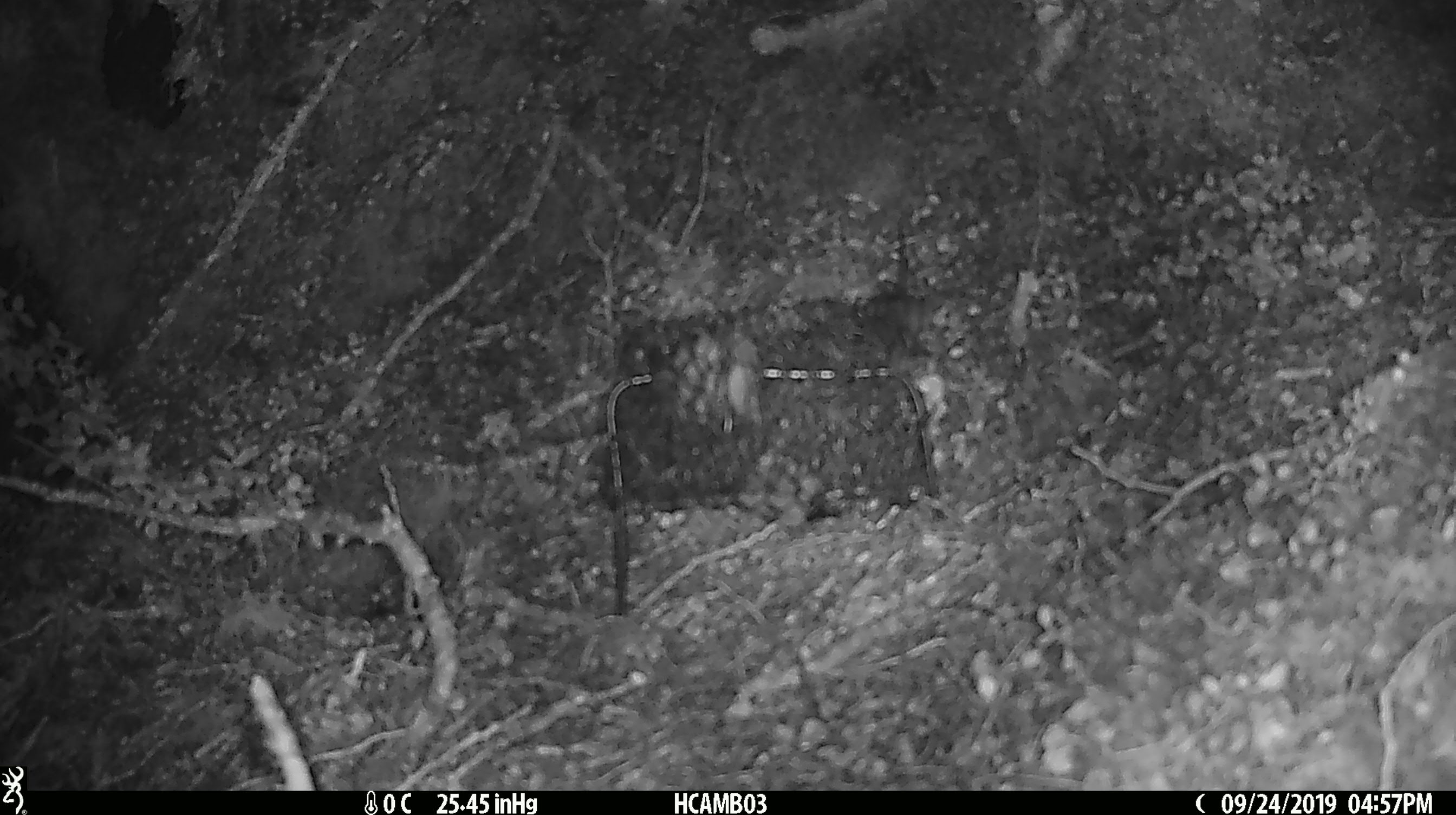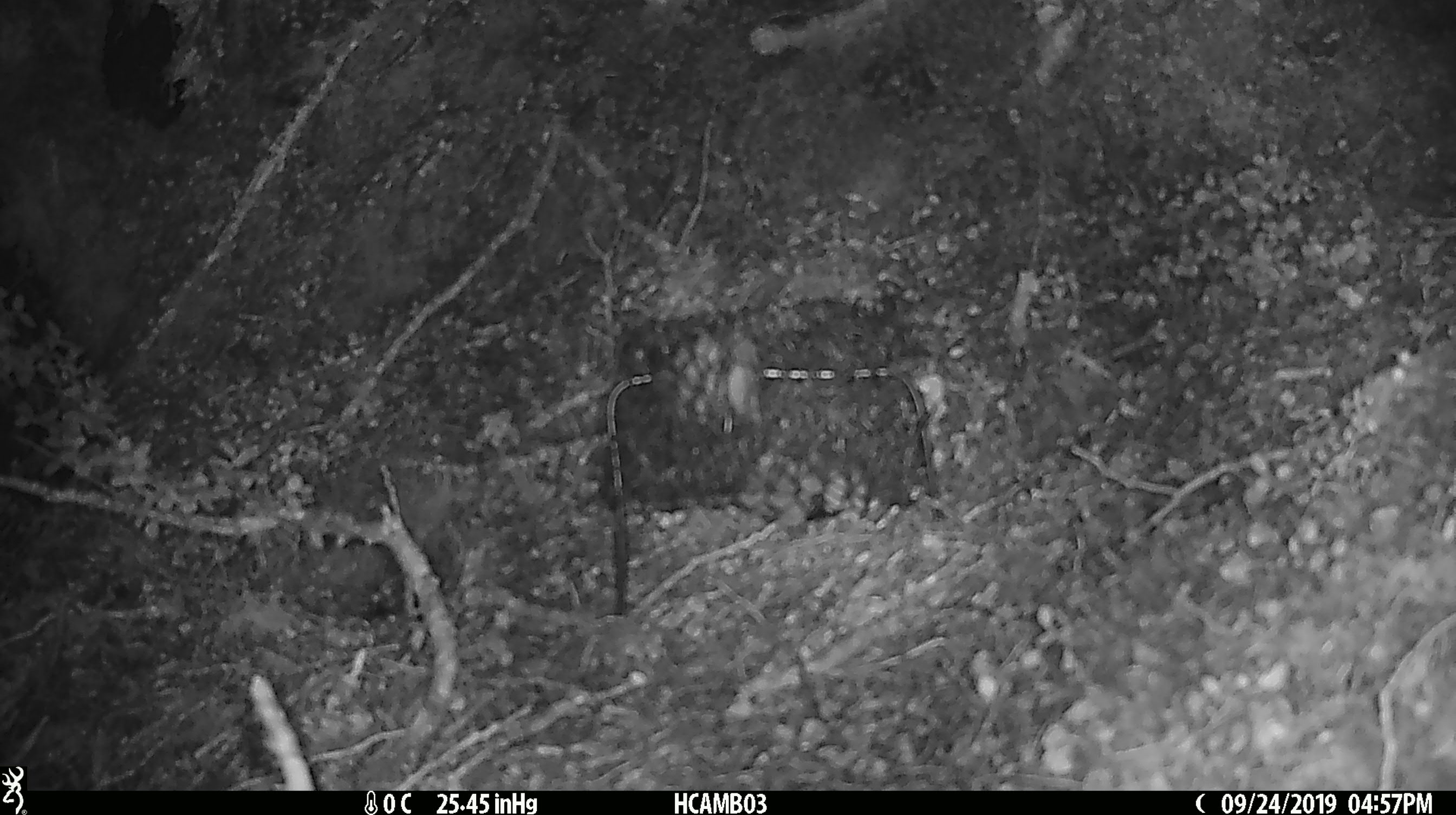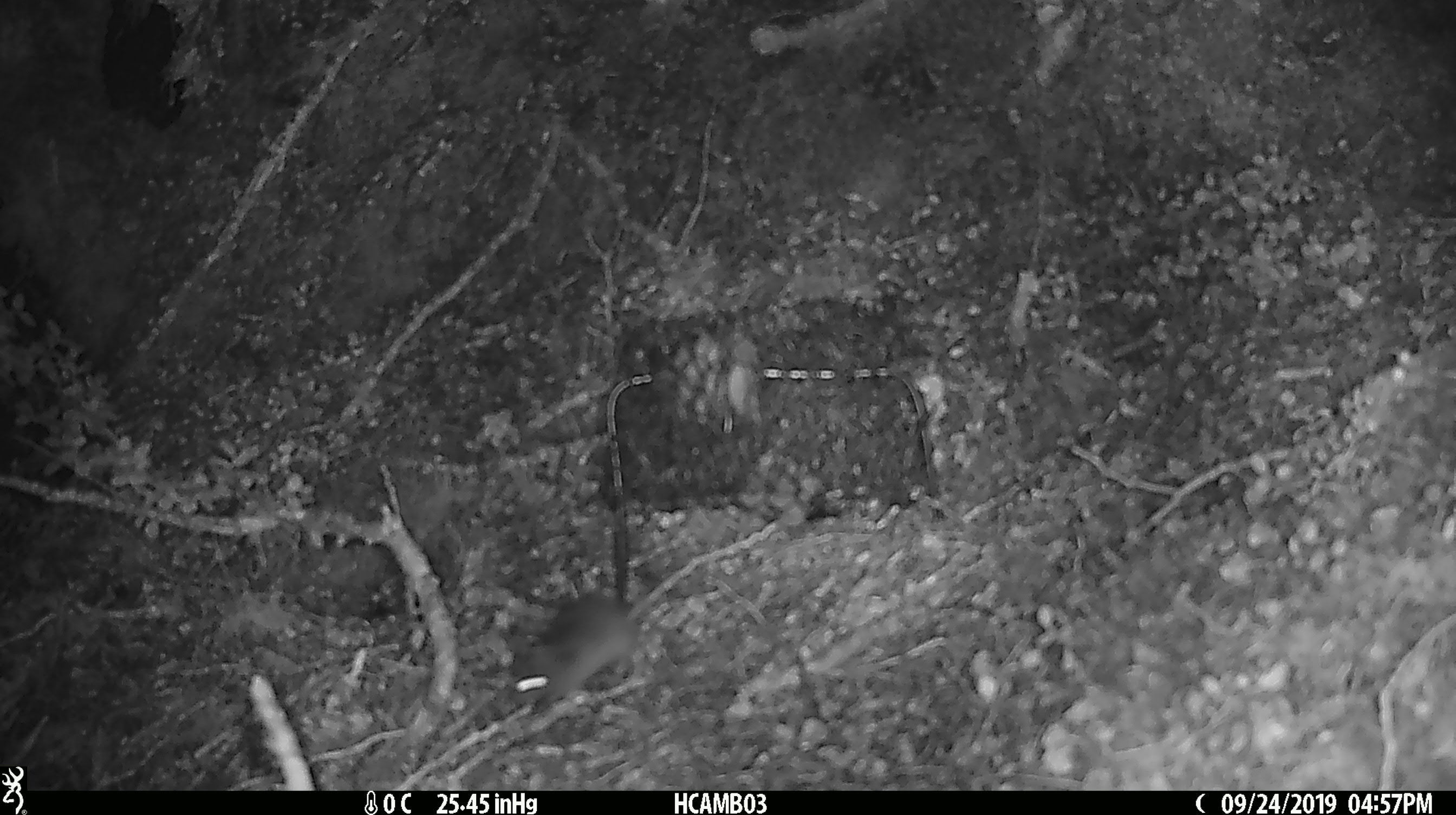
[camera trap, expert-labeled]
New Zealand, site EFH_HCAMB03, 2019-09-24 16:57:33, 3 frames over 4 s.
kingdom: Animalia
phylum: Chordata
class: Mammalia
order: Rodentia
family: Muridae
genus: Mus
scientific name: Mus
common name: mouse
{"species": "mouse (Mus)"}